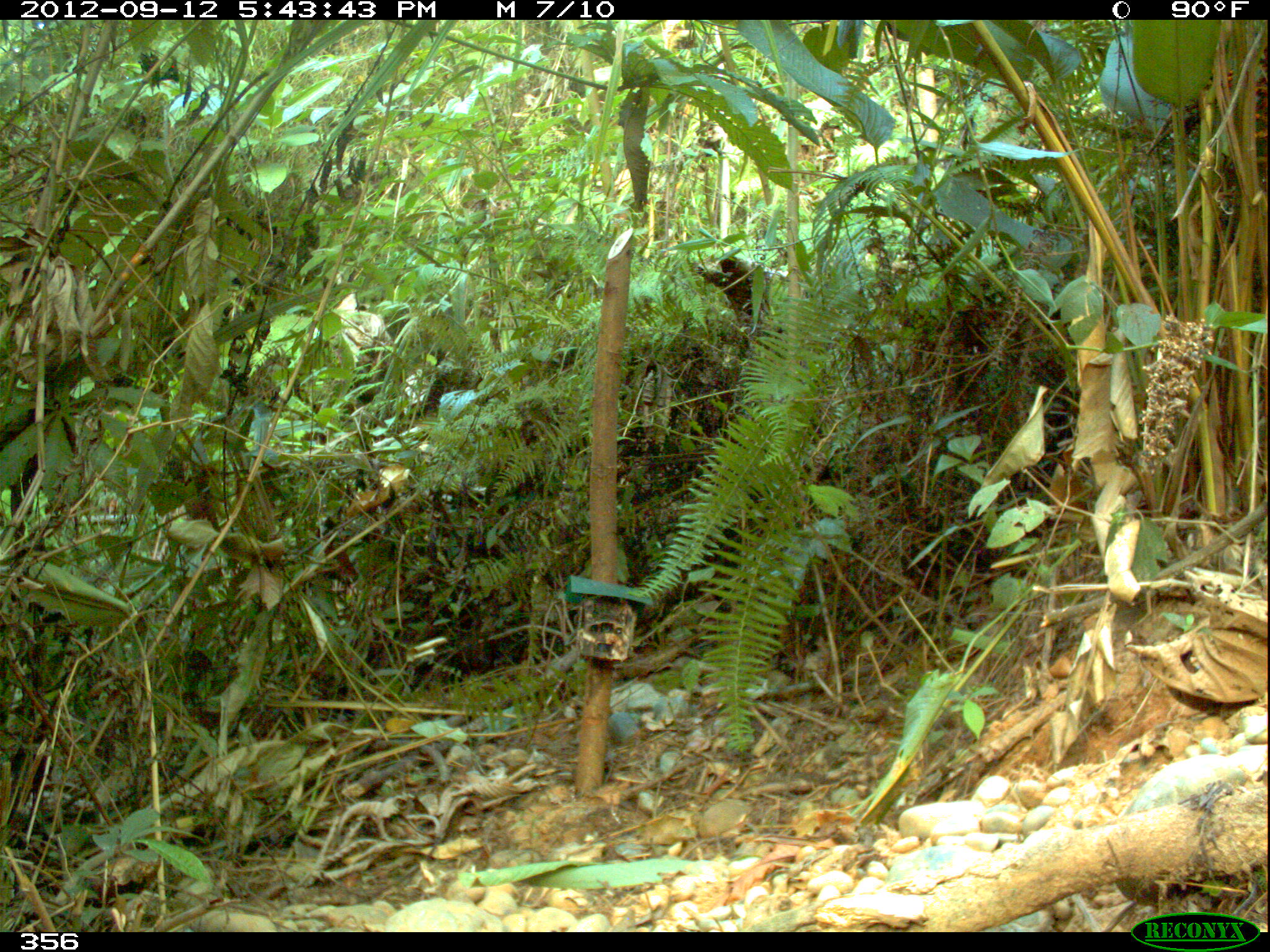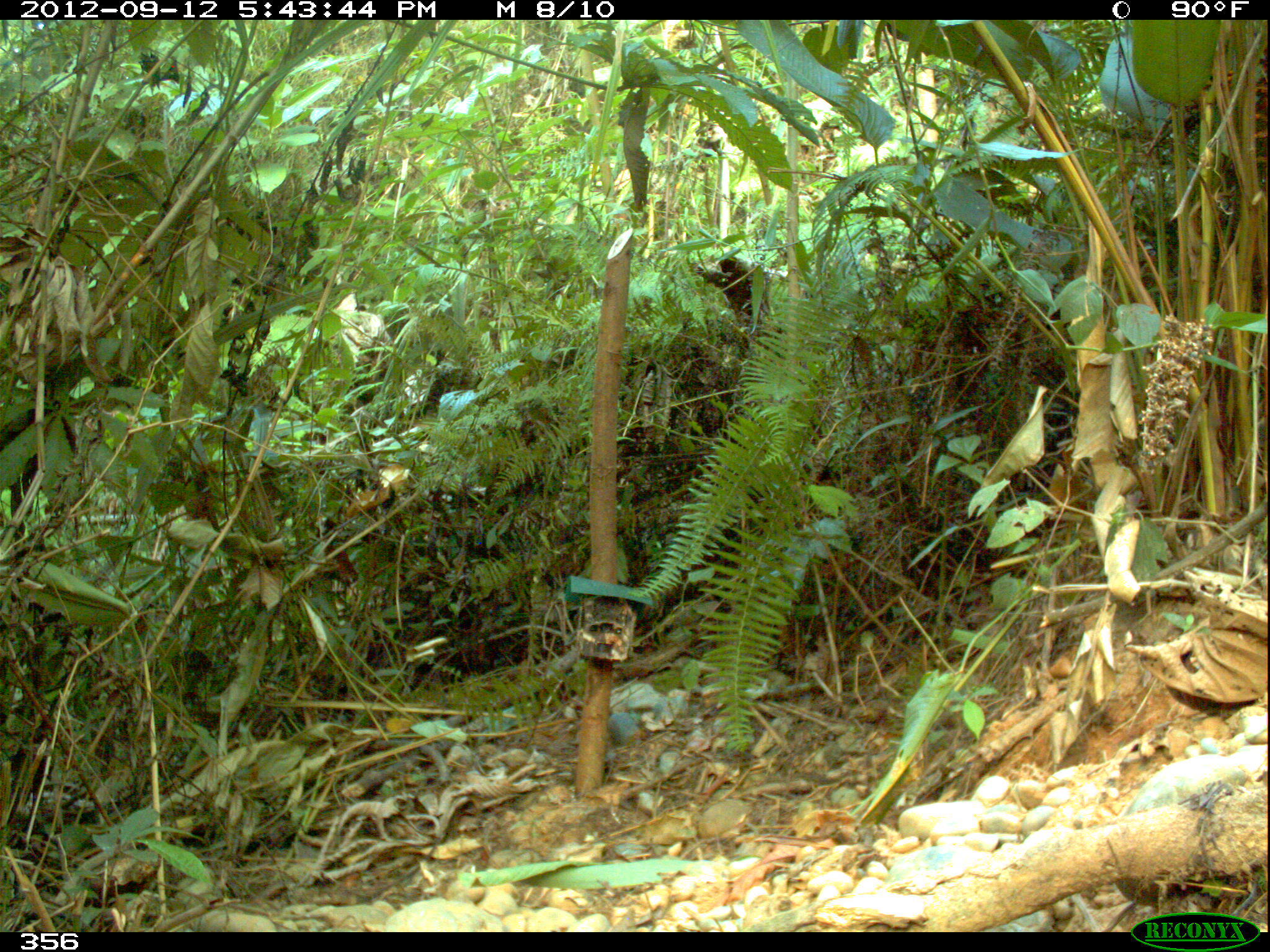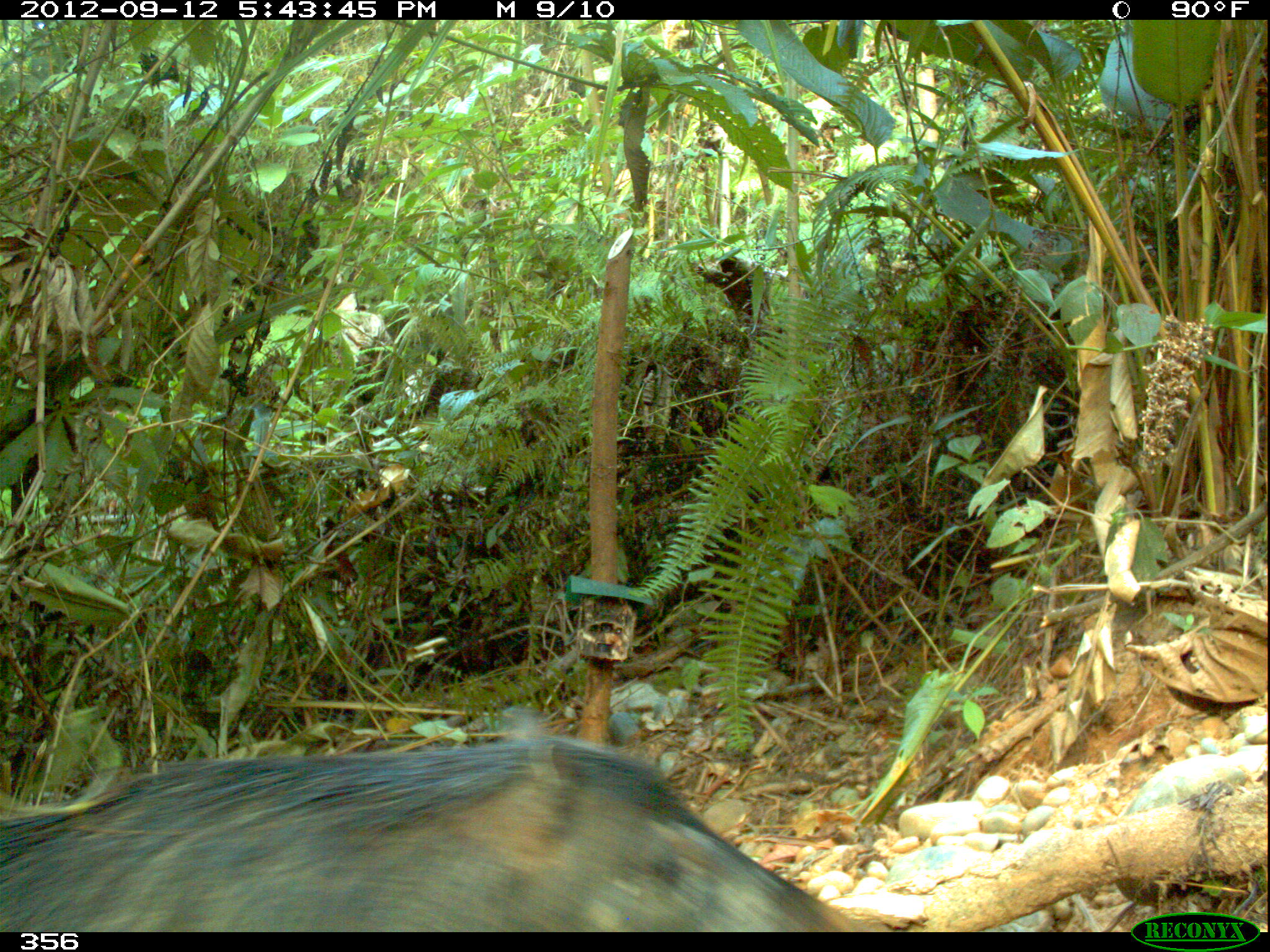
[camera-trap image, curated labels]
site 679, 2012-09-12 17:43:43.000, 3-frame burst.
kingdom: Animalia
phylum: Chordata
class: Mammalia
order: Artiodactyla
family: Tayassuidae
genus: Tayassu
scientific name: Tayassu pecari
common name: white-lipped peccary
Tayassu pecari (white-lipped peccary).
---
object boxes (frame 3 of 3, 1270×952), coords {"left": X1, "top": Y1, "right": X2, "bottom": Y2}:
tayassu pecari: {"left": 0, "top": 708, "right": 863, "bottom": 932}